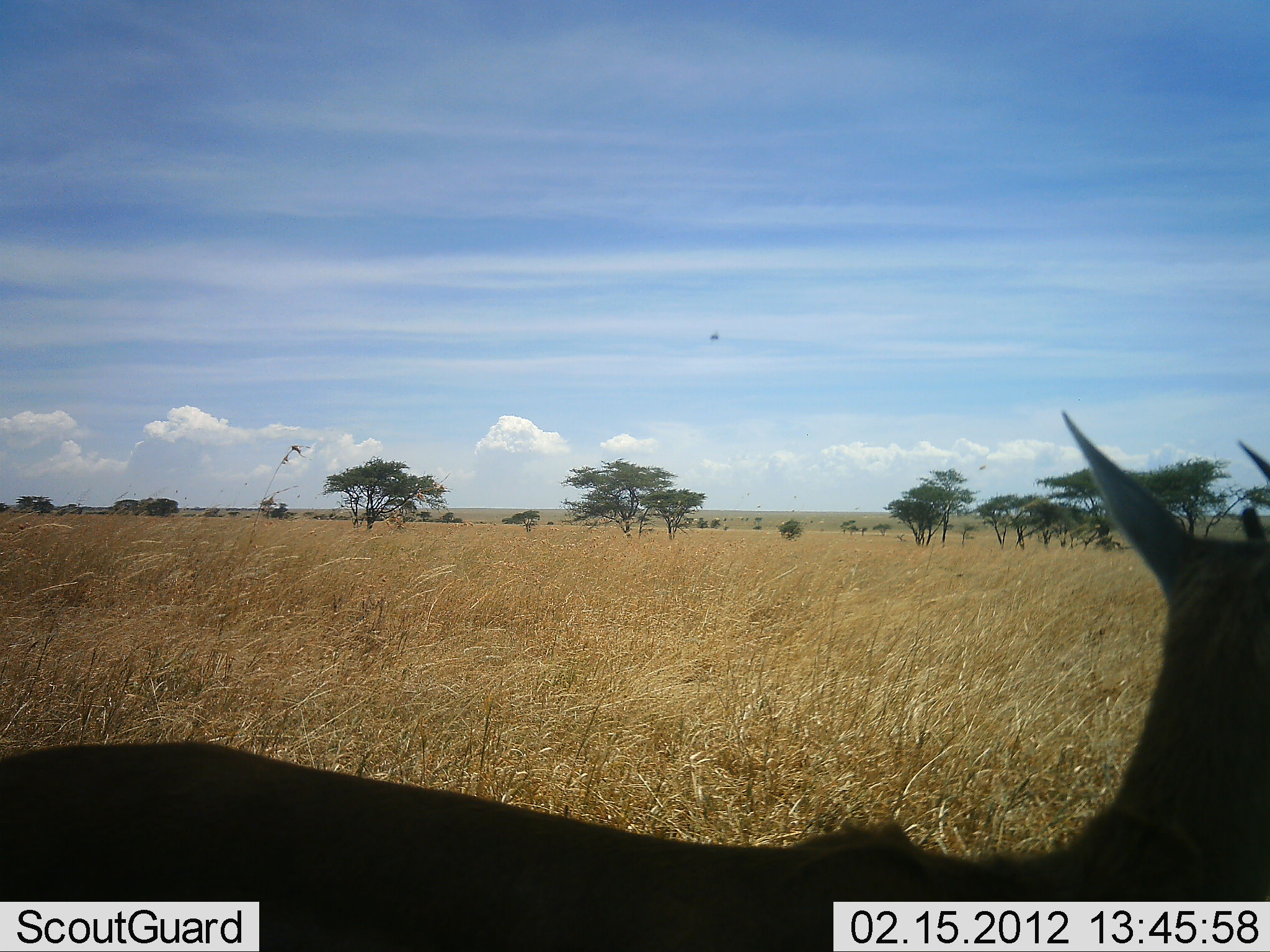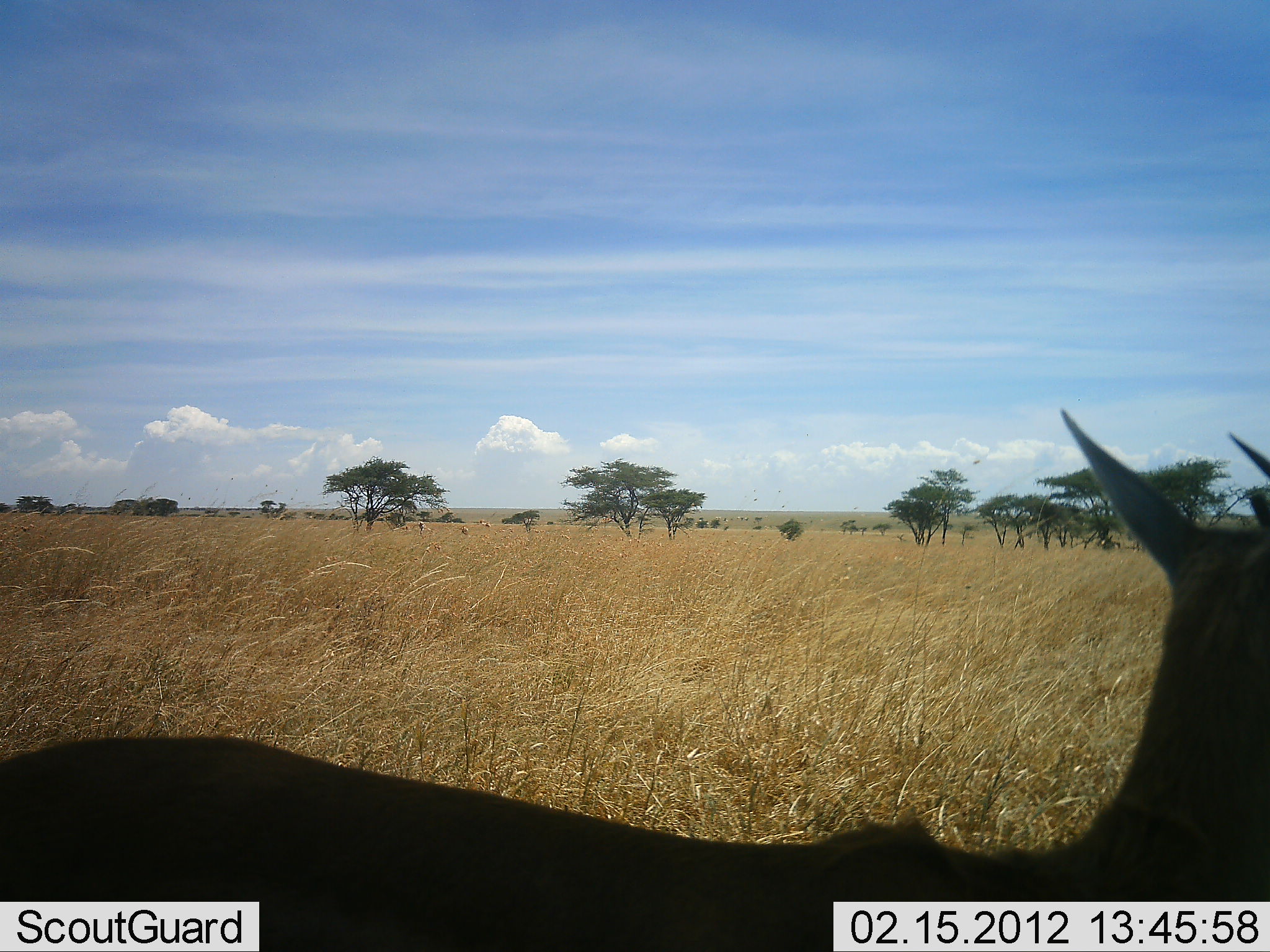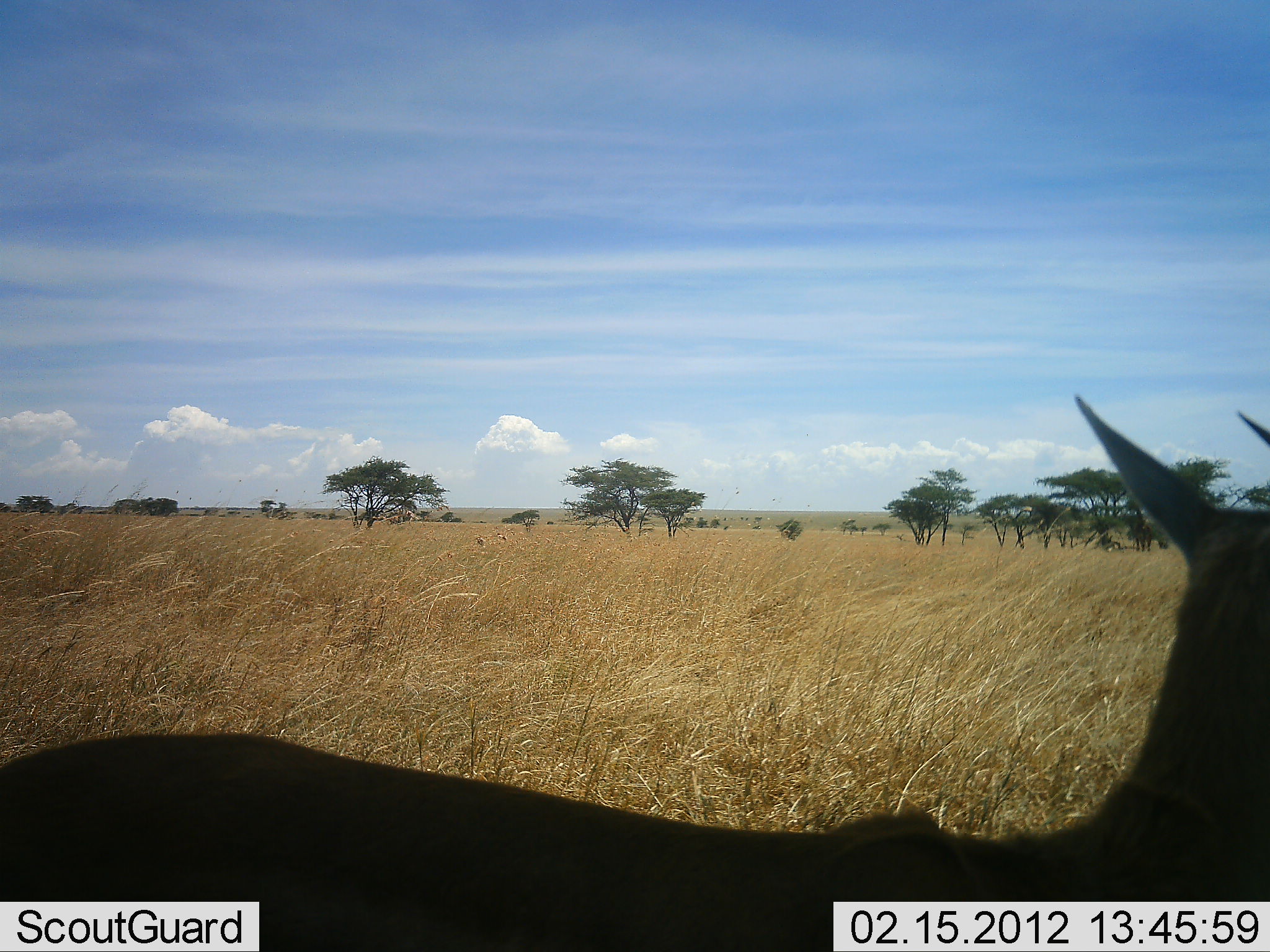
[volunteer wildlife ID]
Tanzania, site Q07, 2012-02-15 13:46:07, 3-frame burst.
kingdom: Animalia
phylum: Chordata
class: Mammalia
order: Artiodactyla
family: Bovidae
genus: Eudorcas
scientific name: Eudorcas thomsonii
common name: thomson's gazelle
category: gazellethomsons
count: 1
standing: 89%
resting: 0%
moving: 11%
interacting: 0%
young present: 0%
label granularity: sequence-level